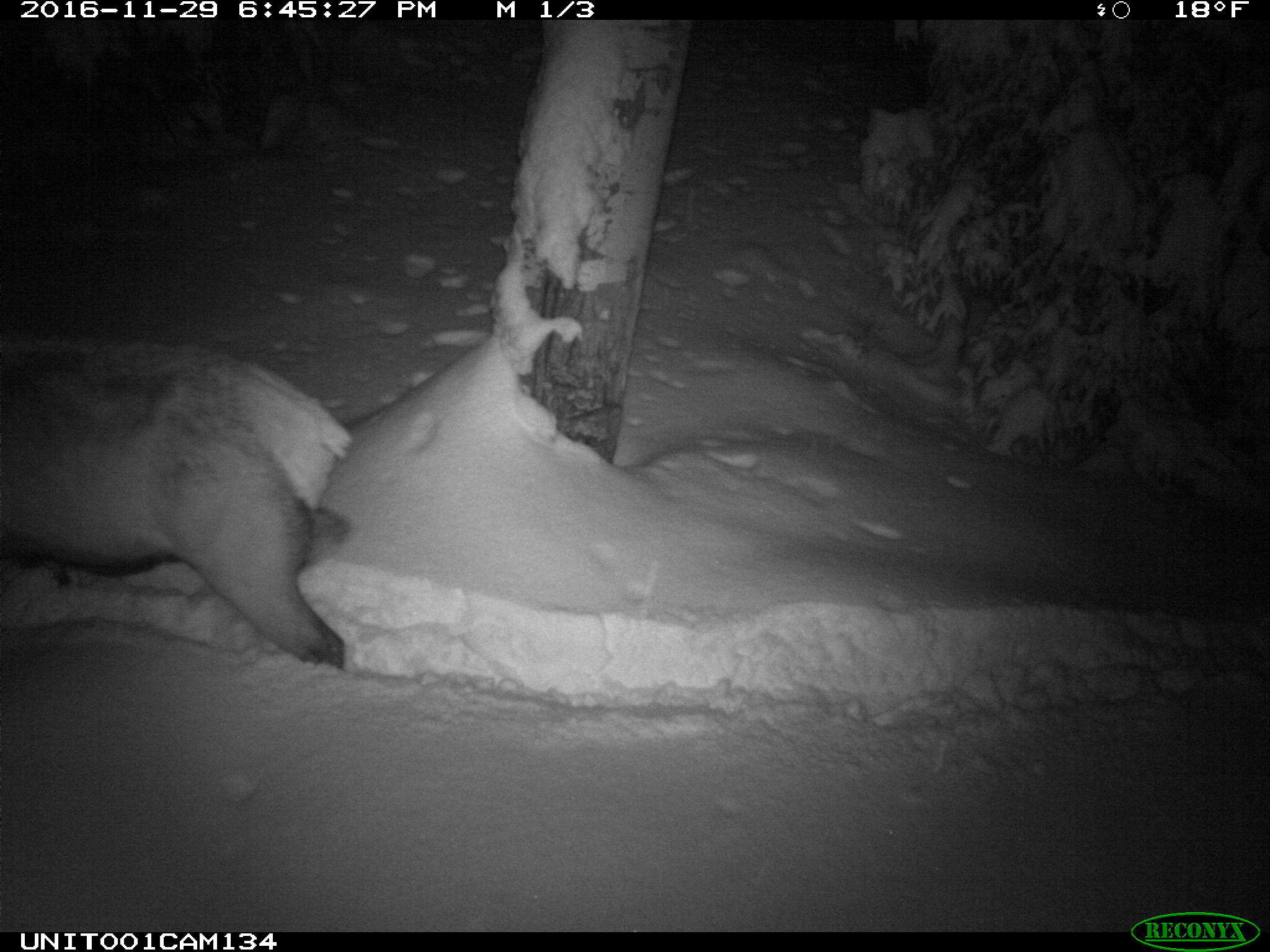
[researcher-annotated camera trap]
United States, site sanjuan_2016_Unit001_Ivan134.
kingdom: Animalia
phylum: Chordata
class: Mammalia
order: Artiodactyla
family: Cervidae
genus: Cervus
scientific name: Cervus elaphus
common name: red deer